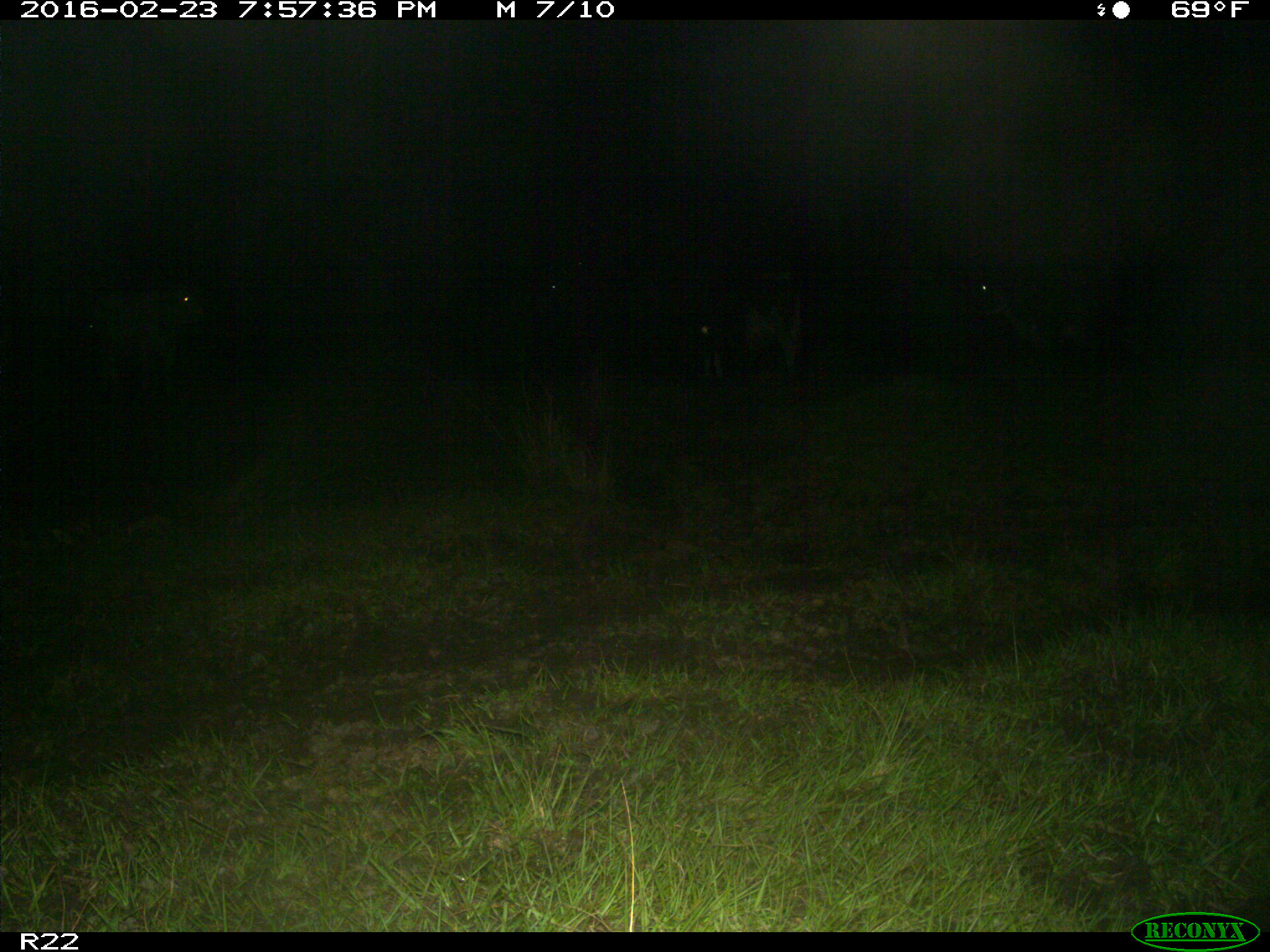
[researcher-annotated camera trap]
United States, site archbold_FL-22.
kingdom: Animalia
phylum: Chordata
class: Mammalia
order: Artiodactyla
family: Bovidae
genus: Bos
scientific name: Bos taurus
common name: domestic cow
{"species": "Bos taurus (domestic cow)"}